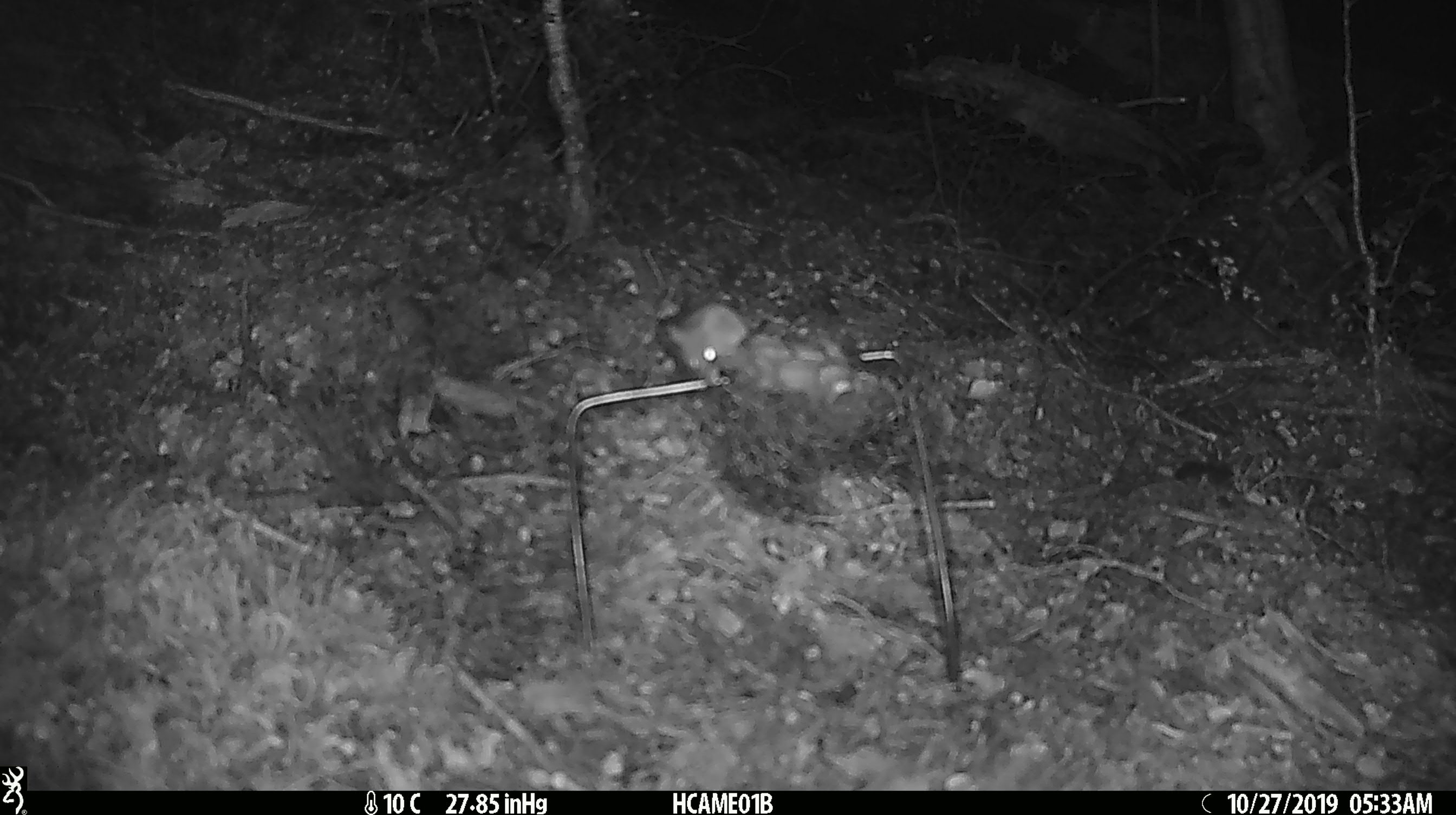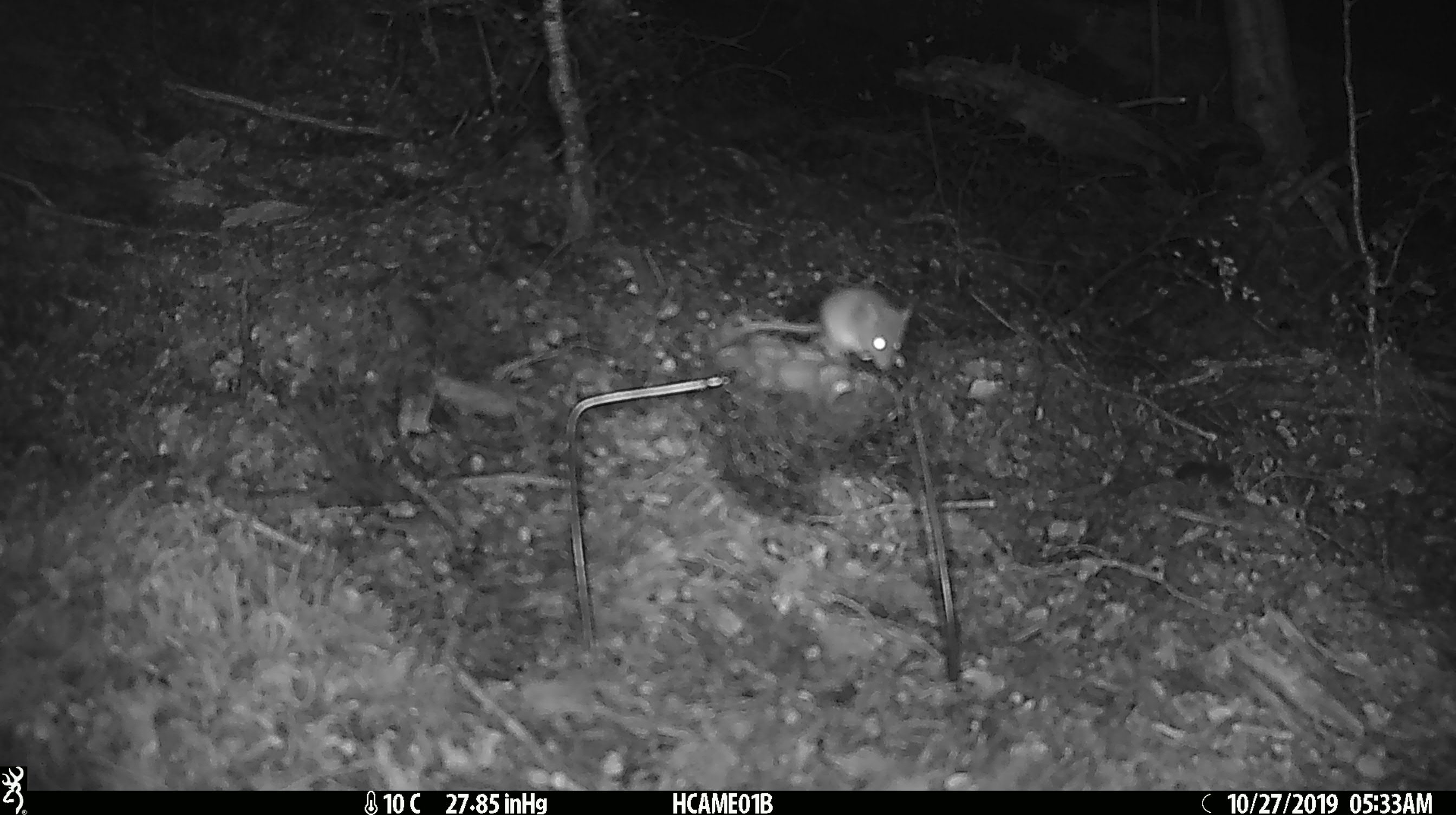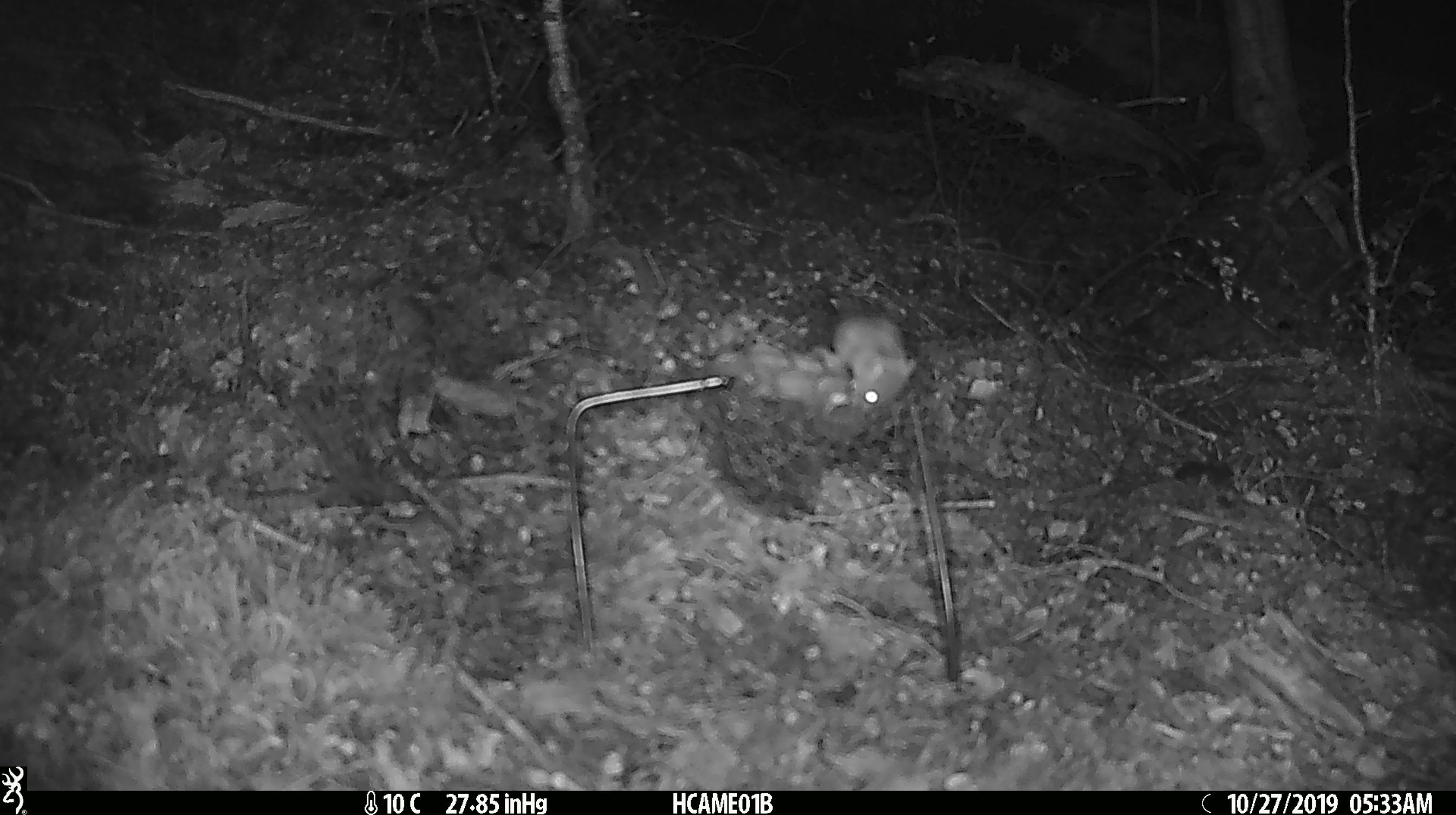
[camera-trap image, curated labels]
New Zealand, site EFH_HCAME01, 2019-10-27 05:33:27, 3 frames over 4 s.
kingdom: Animalia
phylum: Chordata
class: Mammalia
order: Rodentia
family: Muridae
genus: Mus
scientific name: Mus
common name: mouse